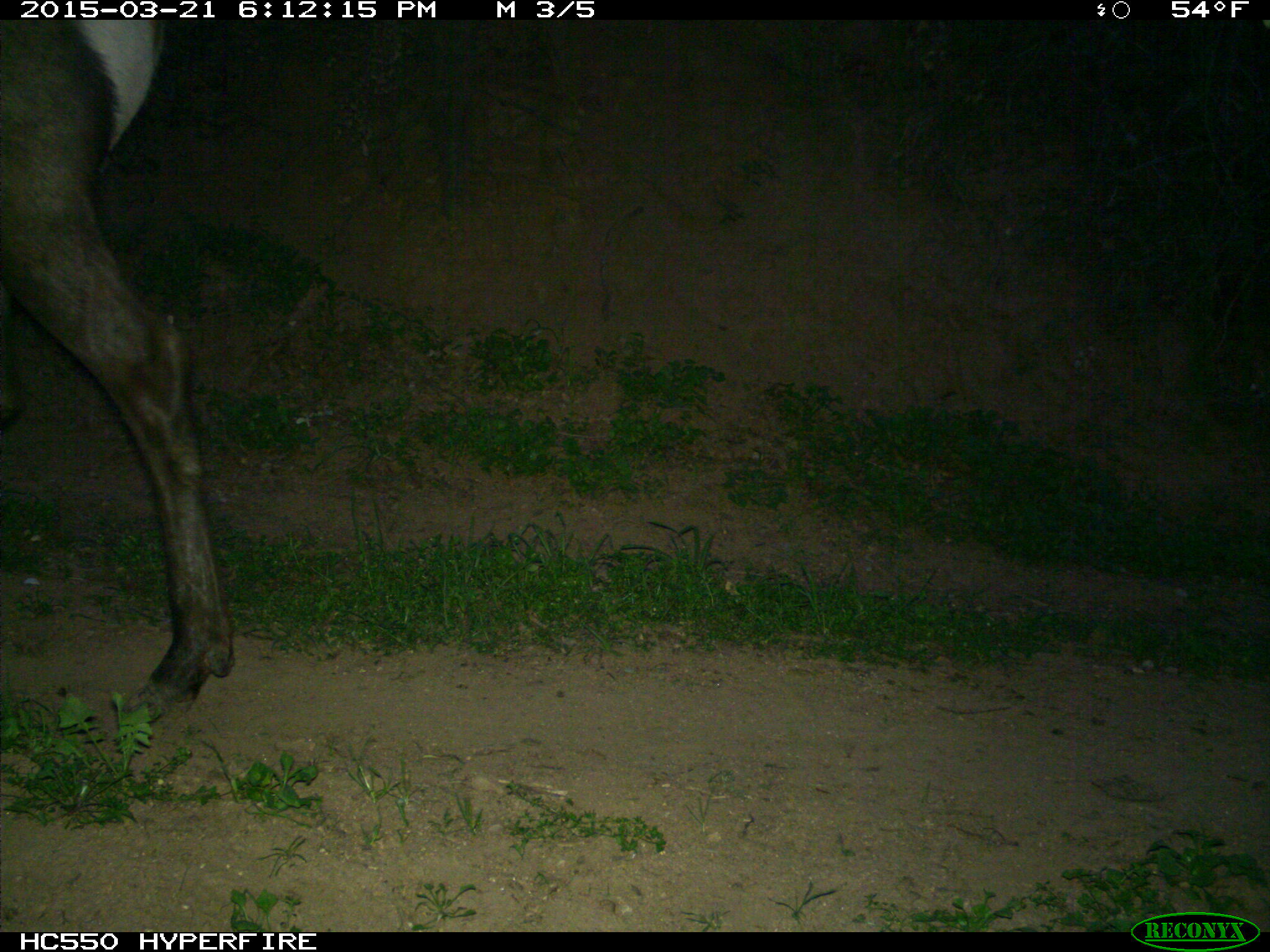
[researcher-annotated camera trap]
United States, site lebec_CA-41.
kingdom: Animalia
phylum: Chordata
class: Mammalia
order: Artiodactyla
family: Cervidae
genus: Cervus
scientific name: Cervus canadensis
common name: elk